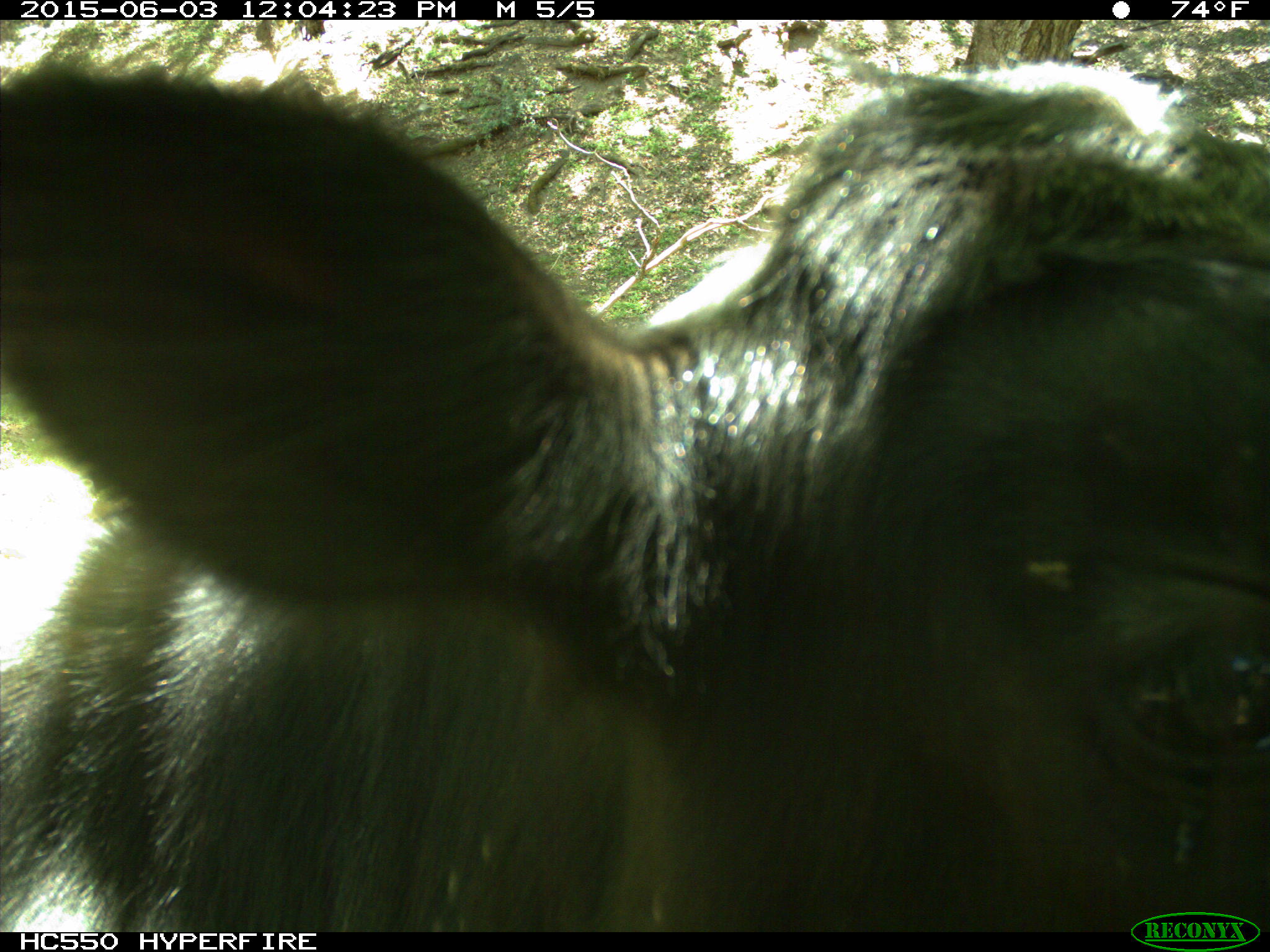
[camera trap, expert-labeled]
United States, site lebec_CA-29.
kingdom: Animalia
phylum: Chordata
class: Mammalia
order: Artiodactyla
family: Bovidae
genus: Bos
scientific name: Bos taurus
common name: domestic cow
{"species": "Bos taurus (domestic cow)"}